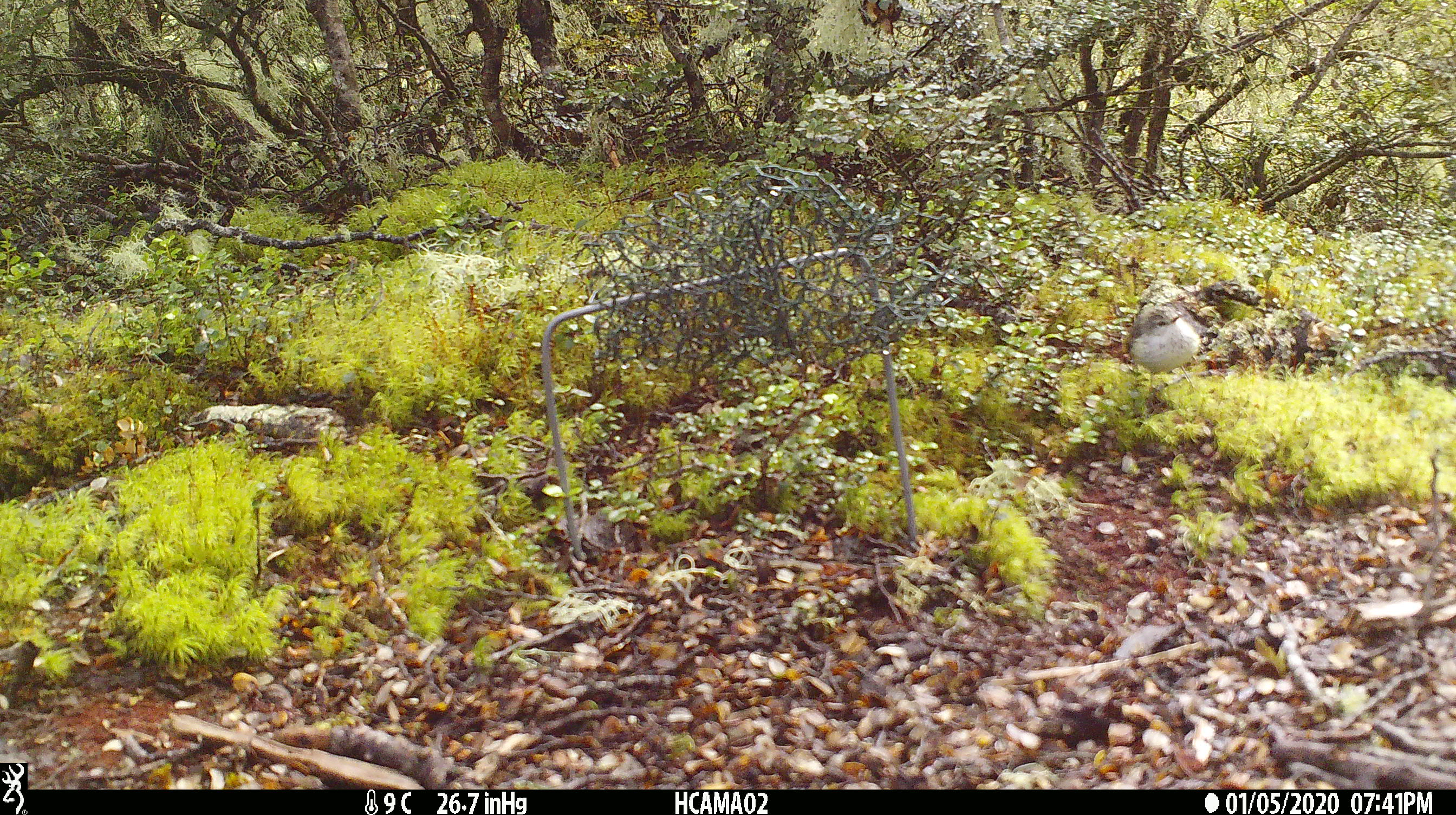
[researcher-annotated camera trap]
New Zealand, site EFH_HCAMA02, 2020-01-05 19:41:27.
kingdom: Animalia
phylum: Chordata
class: Aves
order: Passeriformes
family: Acanthisittidae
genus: Acanthisitta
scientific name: Acanthisitta chloris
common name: rifleman